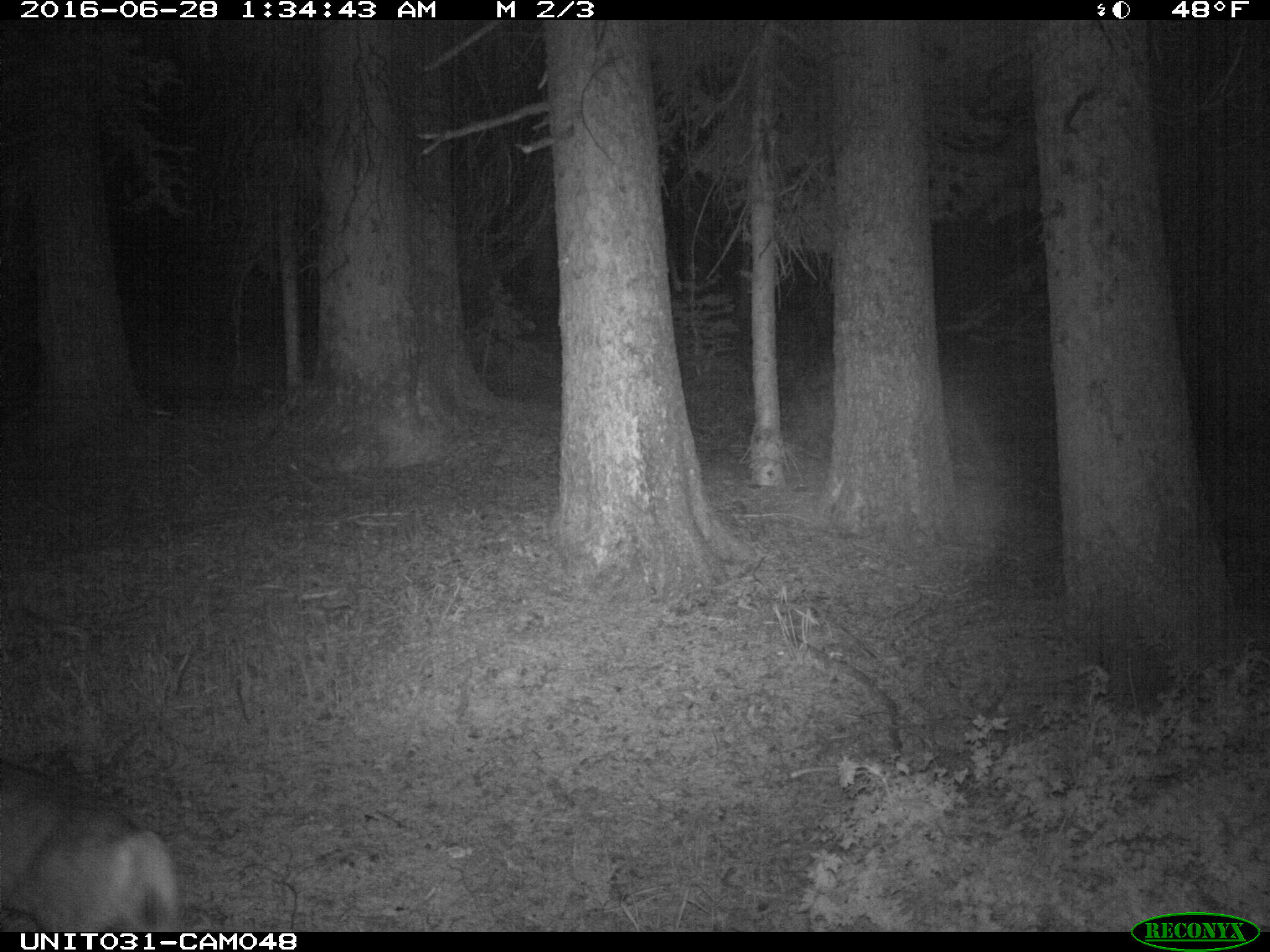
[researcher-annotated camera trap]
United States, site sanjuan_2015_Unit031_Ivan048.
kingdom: Animalia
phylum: Chordata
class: Mammalia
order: Artiodactyla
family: Cervidae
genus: Odocoileus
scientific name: Odocoileus hemionus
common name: mule deer